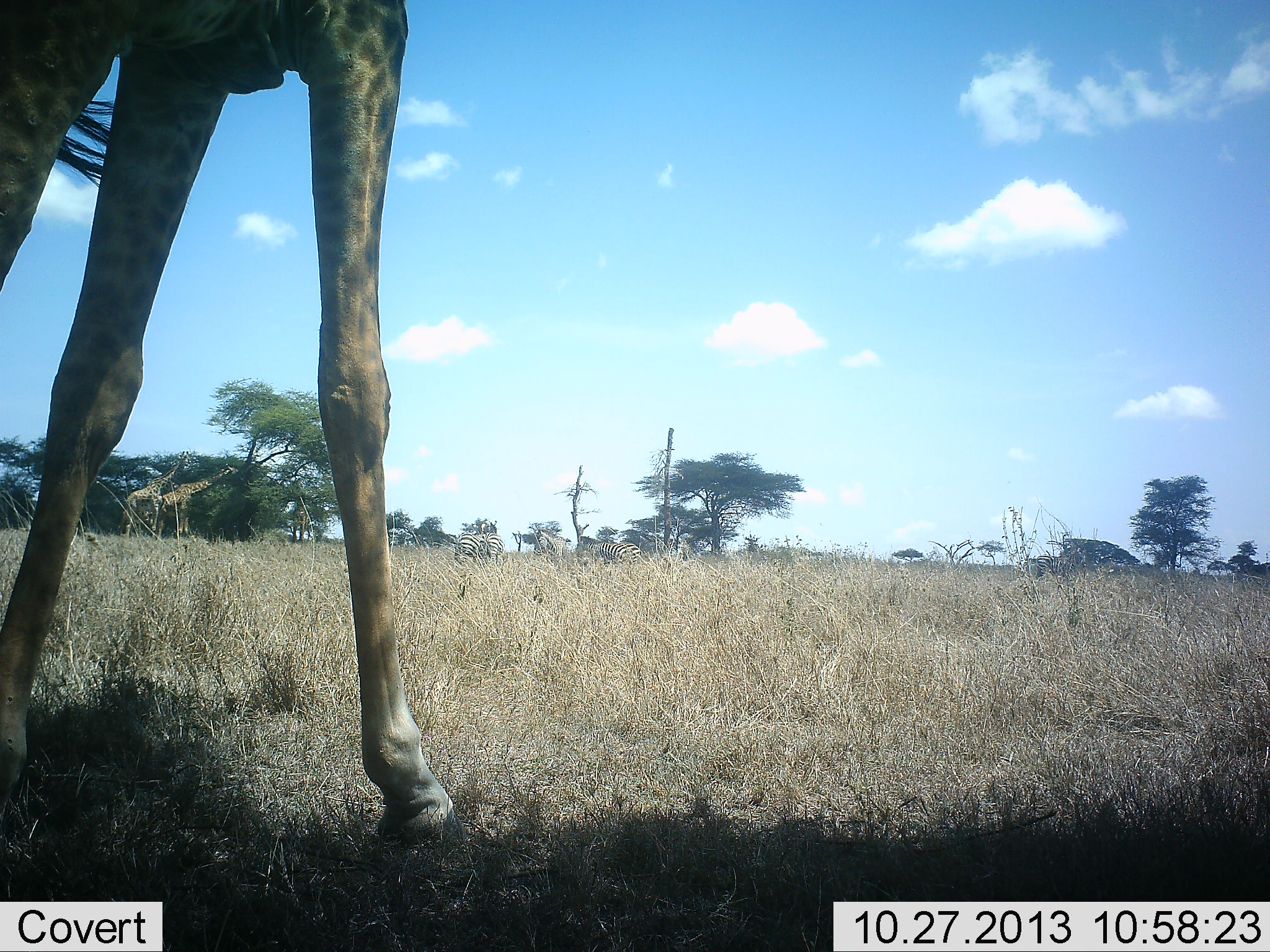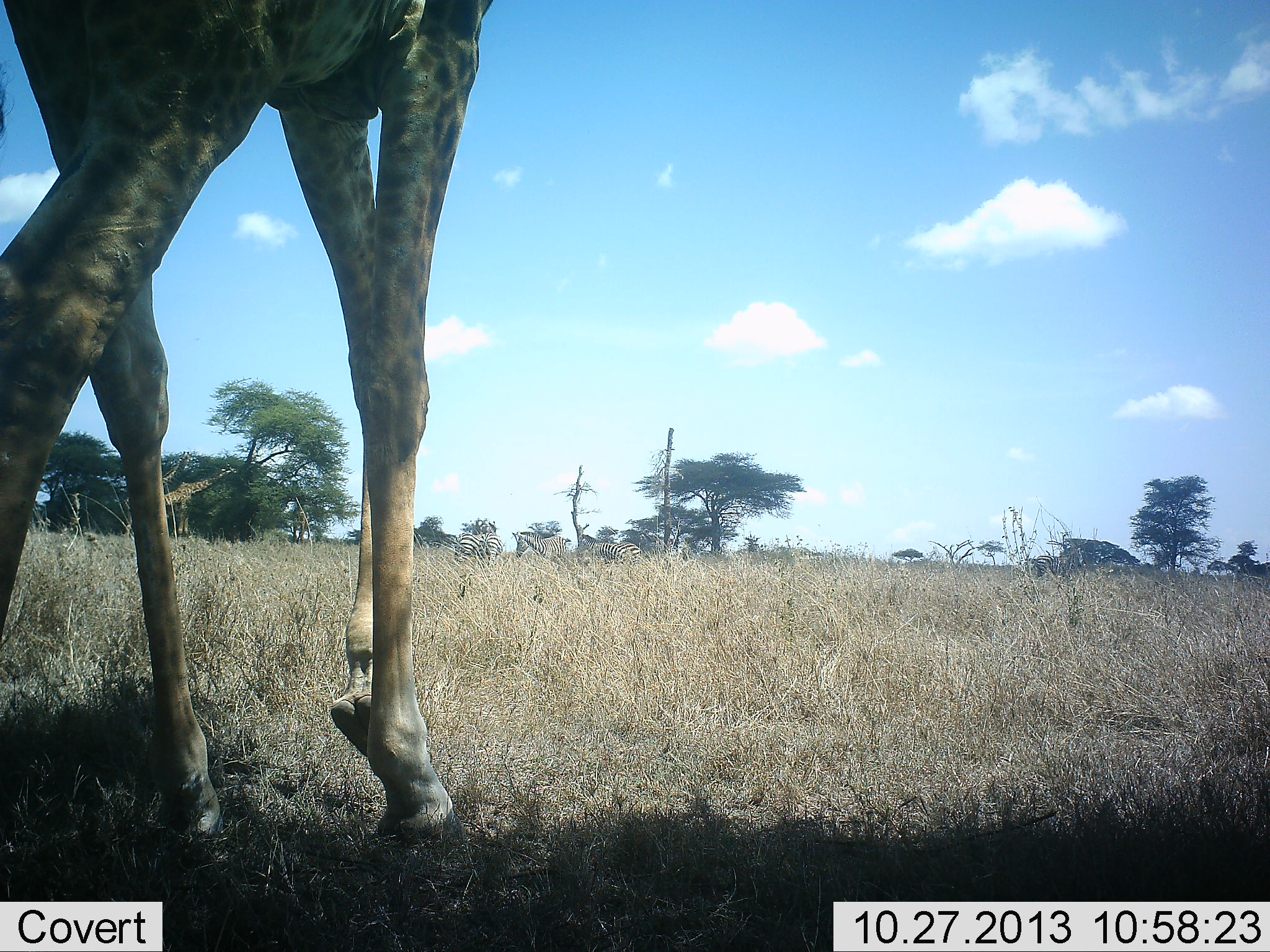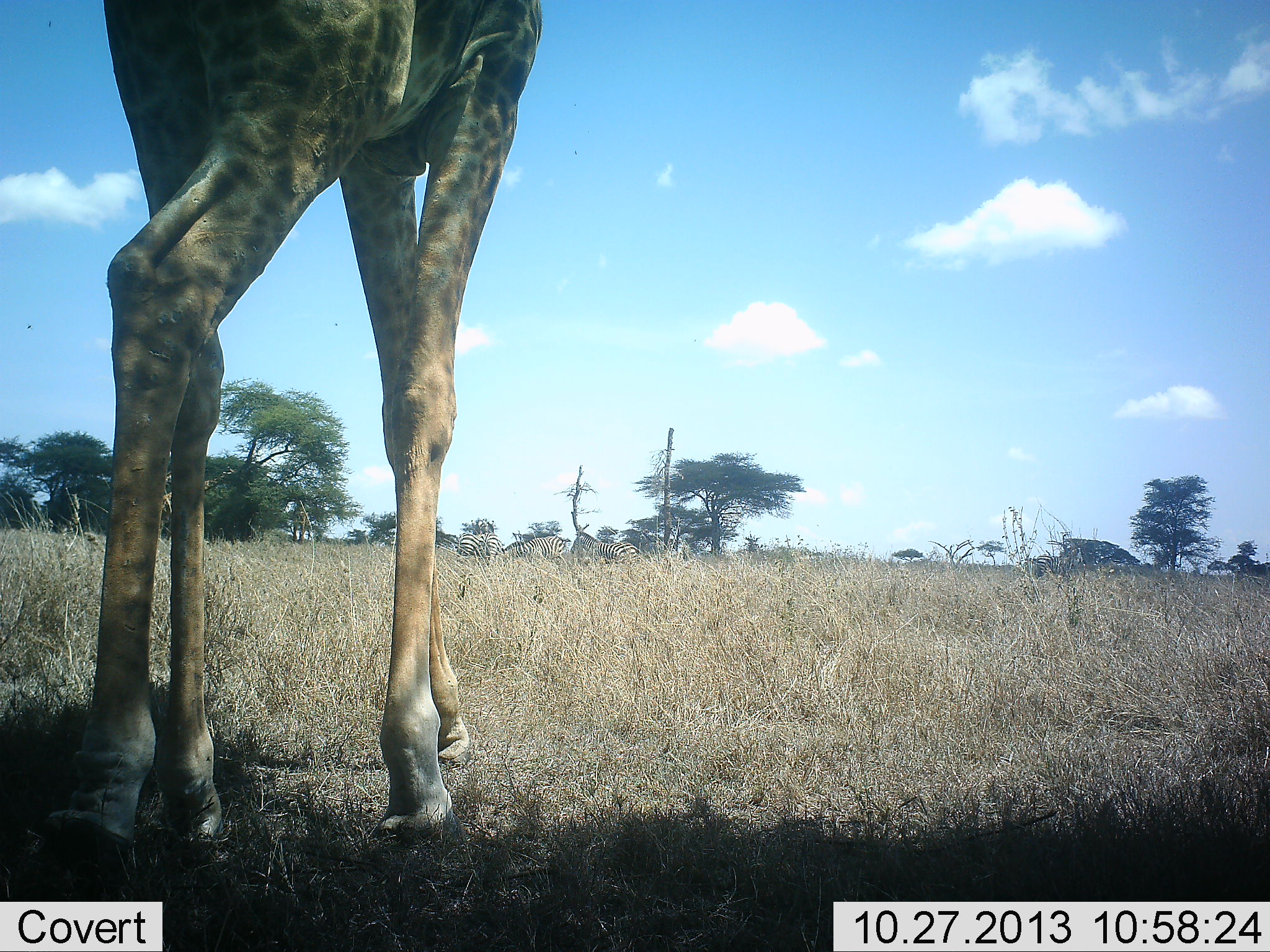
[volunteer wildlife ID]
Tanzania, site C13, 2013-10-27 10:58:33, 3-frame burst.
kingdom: Animalia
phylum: Chordata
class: Mammalia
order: Artiodactyla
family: Giraffidae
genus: Giraffa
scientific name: Giraffa camelopardalis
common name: giraffe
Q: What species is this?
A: Giraffe (Giraffa camelopardalis).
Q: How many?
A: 3.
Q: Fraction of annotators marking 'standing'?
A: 48%.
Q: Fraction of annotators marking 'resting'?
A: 0%.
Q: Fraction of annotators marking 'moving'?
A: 88%.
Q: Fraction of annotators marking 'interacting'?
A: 0%.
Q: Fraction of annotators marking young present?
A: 0%.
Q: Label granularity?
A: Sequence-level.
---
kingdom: Animalia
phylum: Chordata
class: Mammalia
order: Perissodactyla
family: Equidae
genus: Equus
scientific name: Equus quagga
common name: plains zebra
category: zebra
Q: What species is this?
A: Zebra (plains zebra) (Equus quagga).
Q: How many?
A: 3.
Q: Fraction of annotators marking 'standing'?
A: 75%.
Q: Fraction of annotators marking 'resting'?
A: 0%.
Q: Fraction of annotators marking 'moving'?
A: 38%.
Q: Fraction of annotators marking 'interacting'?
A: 6%.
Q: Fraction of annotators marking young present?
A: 0%.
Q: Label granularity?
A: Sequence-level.